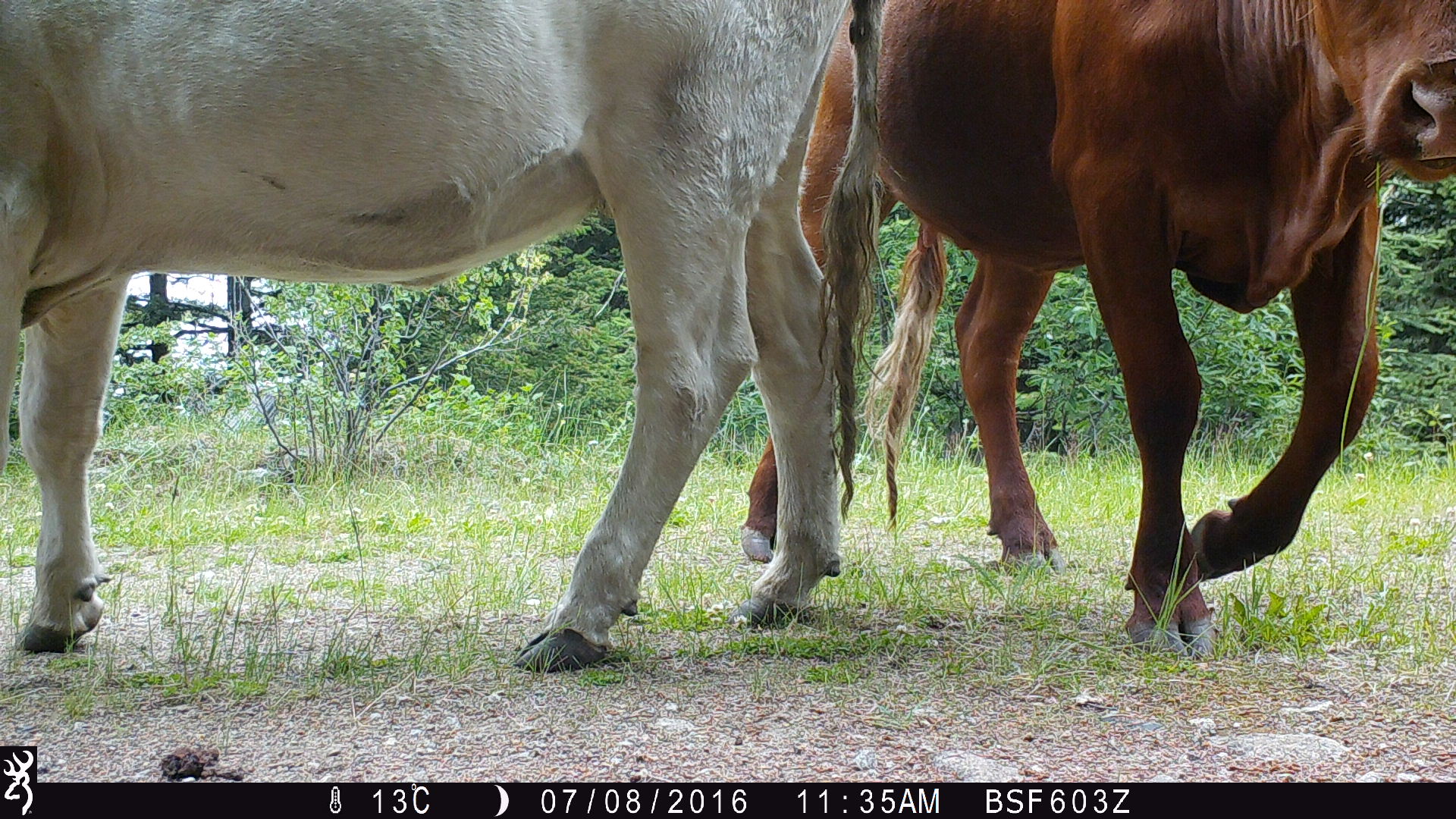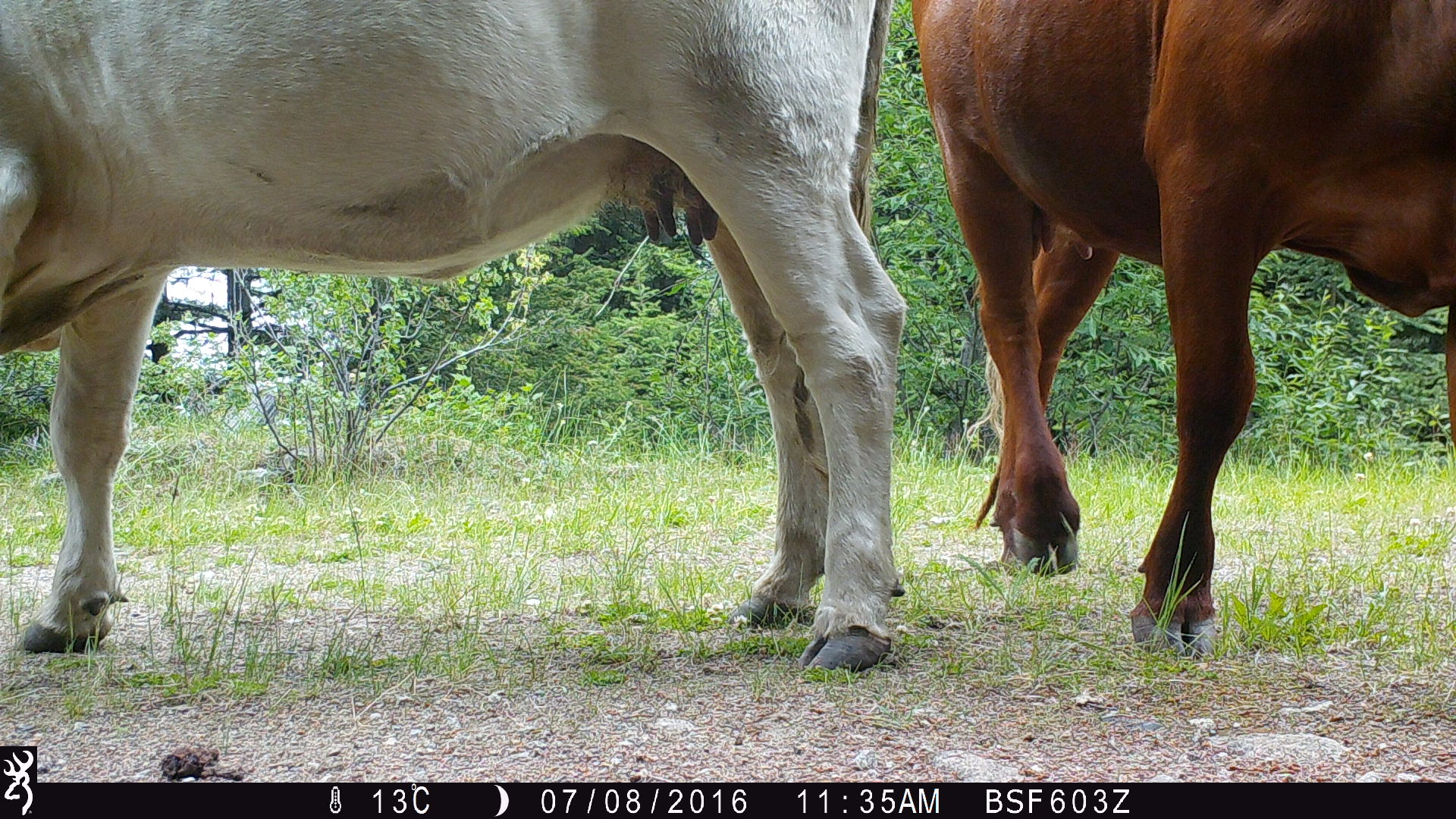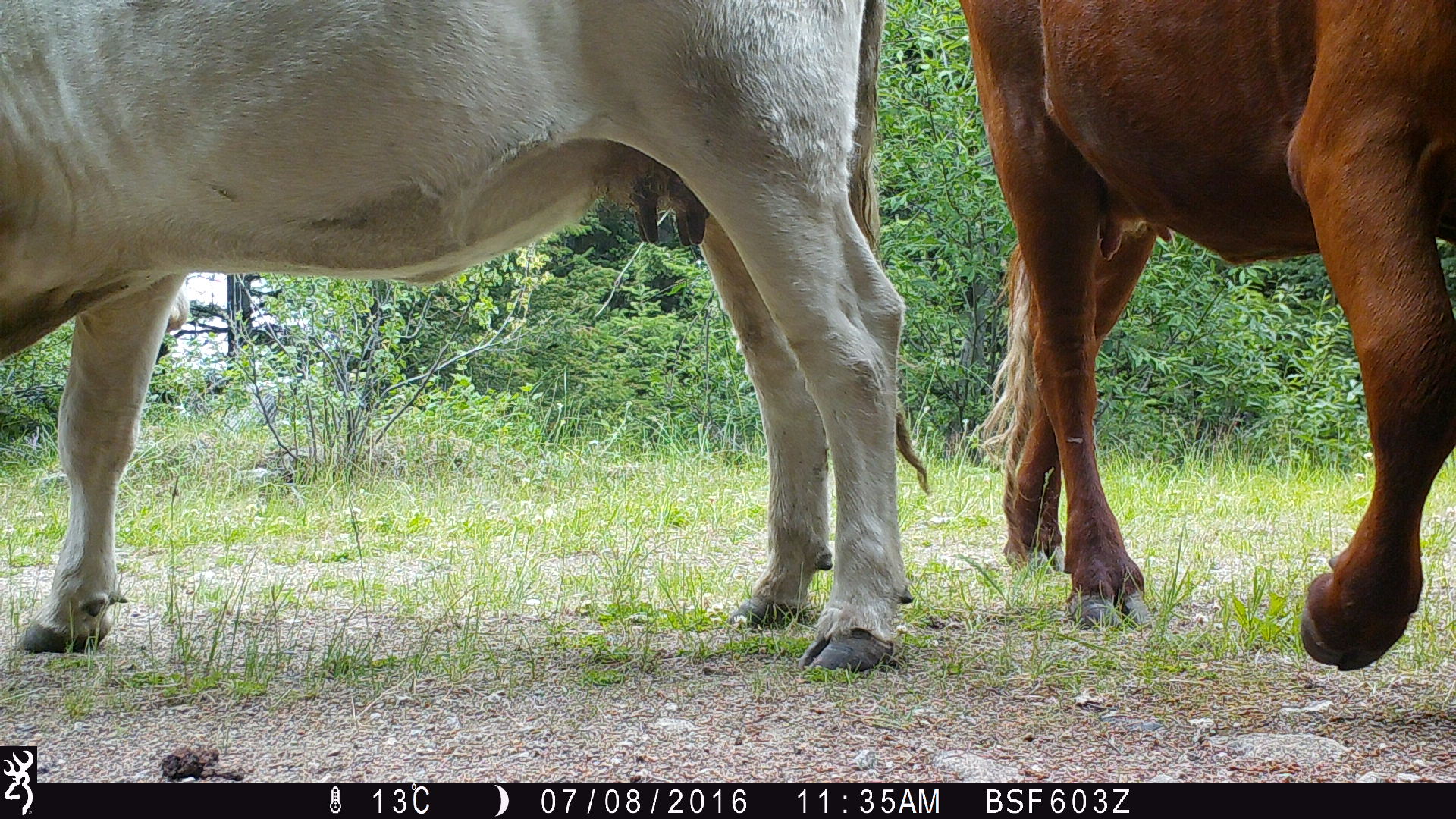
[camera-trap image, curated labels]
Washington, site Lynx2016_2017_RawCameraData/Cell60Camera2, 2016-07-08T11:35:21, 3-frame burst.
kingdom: Animalia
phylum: Chordata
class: Mammalia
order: Artiodactyla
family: Bovidae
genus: Bos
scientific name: Bos taurus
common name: domestic cattle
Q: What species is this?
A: Domestic cattle (Bos taurus).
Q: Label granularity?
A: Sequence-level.